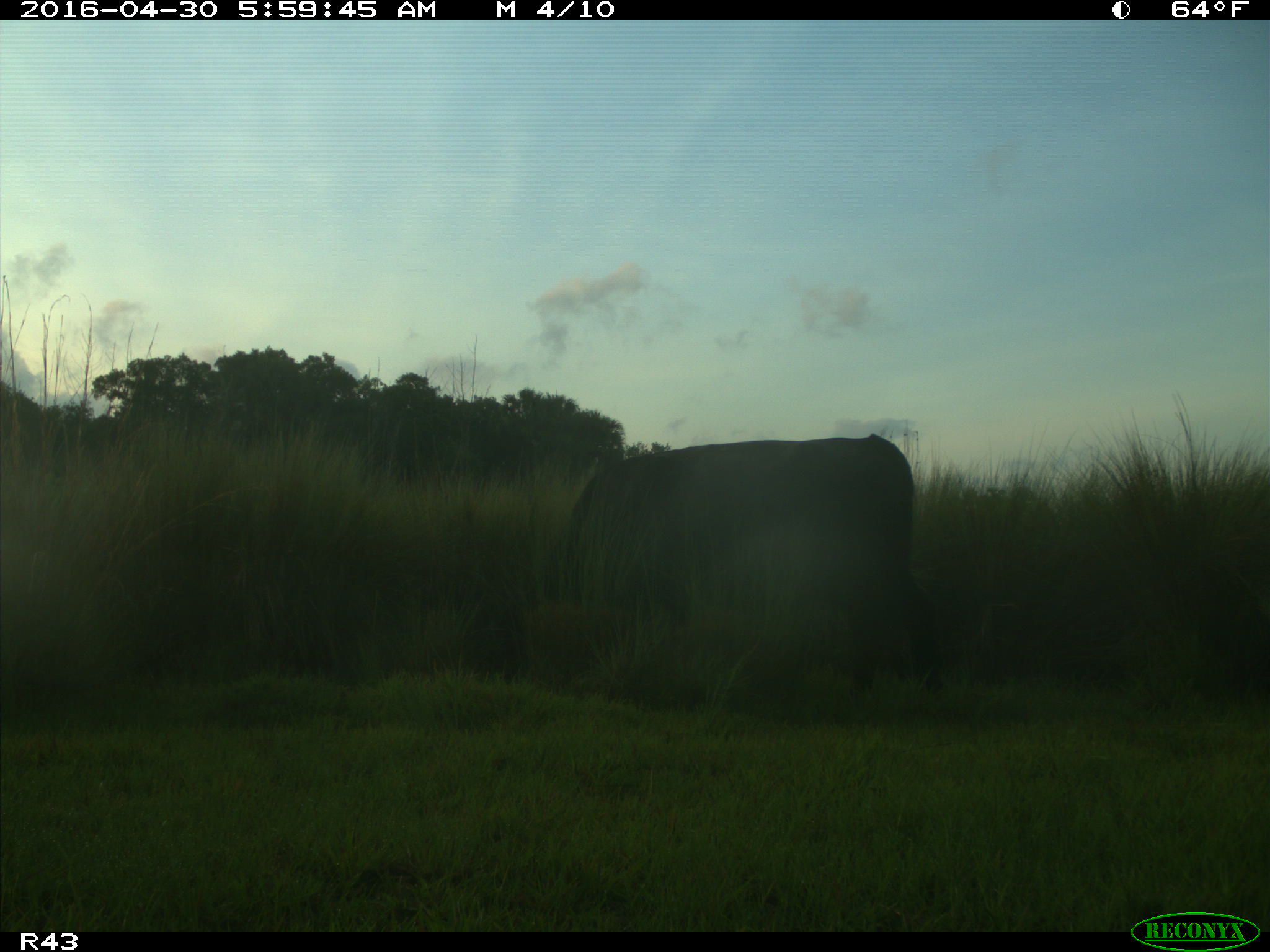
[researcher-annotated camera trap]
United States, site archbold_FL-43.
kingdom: Animalia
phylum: Chordata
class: Mammalia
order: Artiodactyla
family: Bovidae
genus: Bos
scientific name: Bos taurus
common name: domestic cow